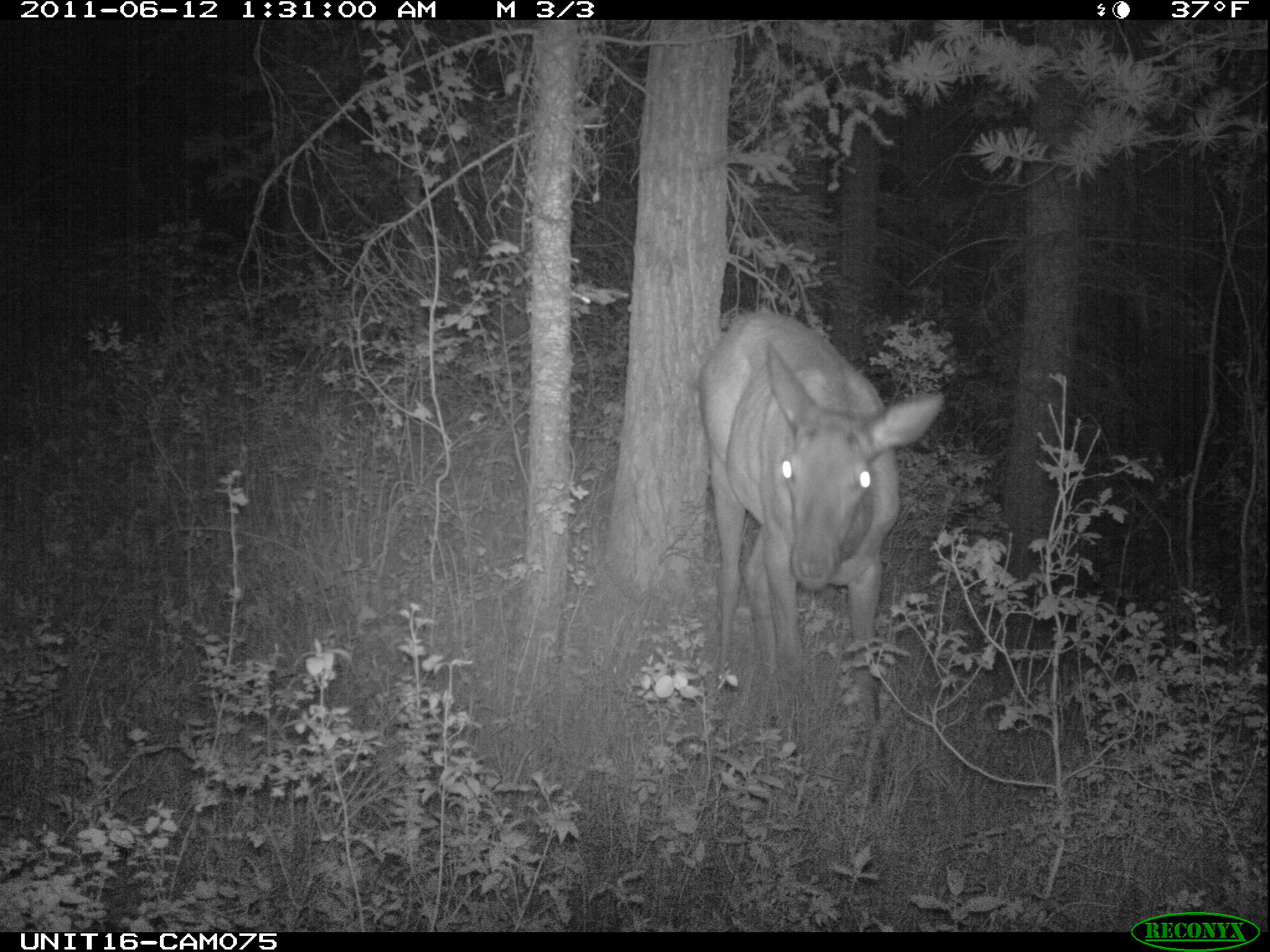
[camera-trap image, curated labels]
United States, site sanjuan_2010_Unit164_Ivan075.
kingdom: Animalia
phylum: Chordata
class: Mammalia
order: Artiodactyla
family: Cervidae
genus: Cervus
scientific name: Cervus elaphus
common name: red deer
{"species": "Cervus elaphus (red deer)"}